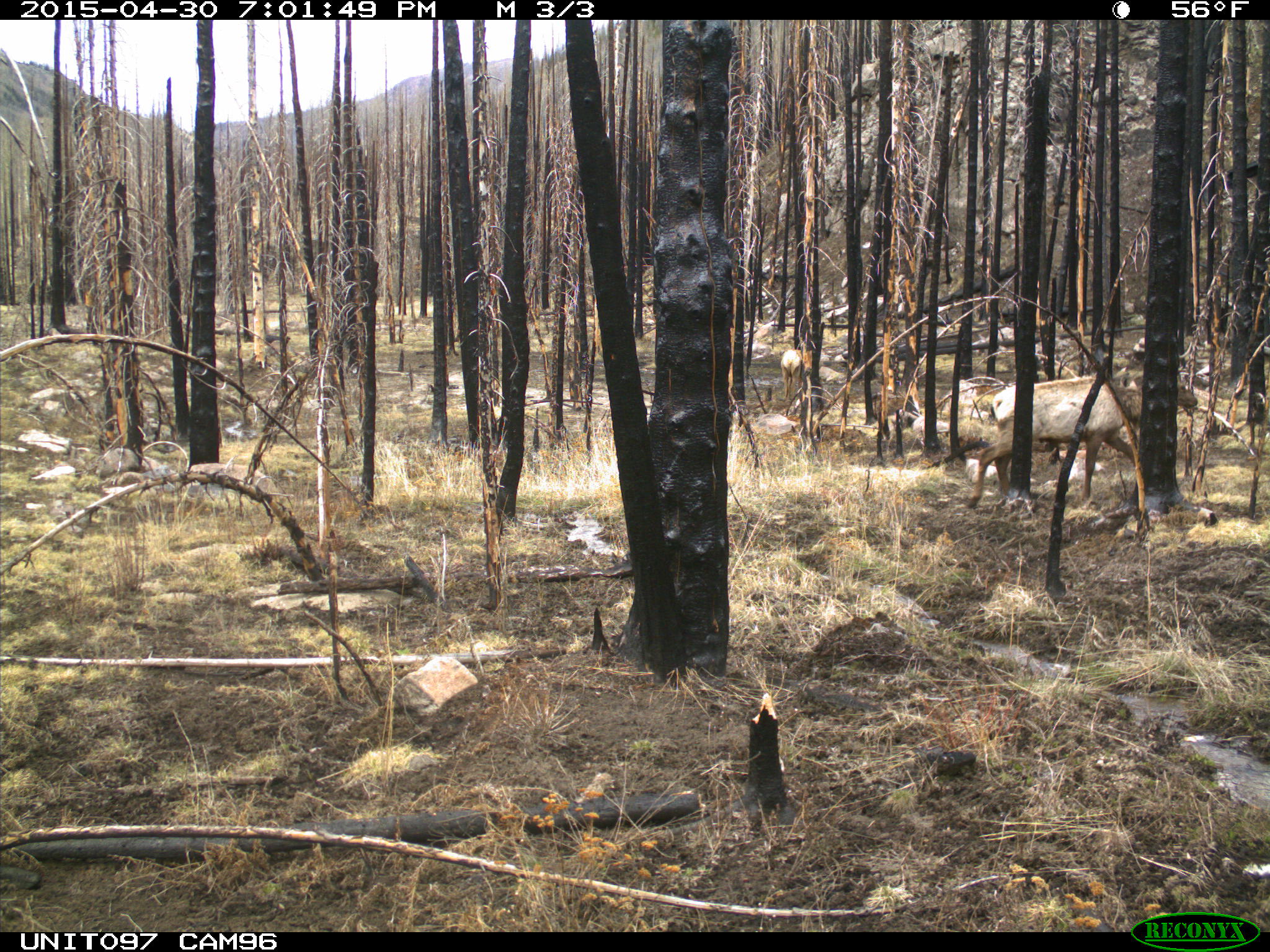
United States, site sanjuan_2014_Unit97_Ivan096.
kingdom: Animalia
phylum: Chordata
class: Mammalia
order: Artiodactyla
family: Cervidae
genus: Cervus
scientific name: Cervus elaphus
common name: red deer